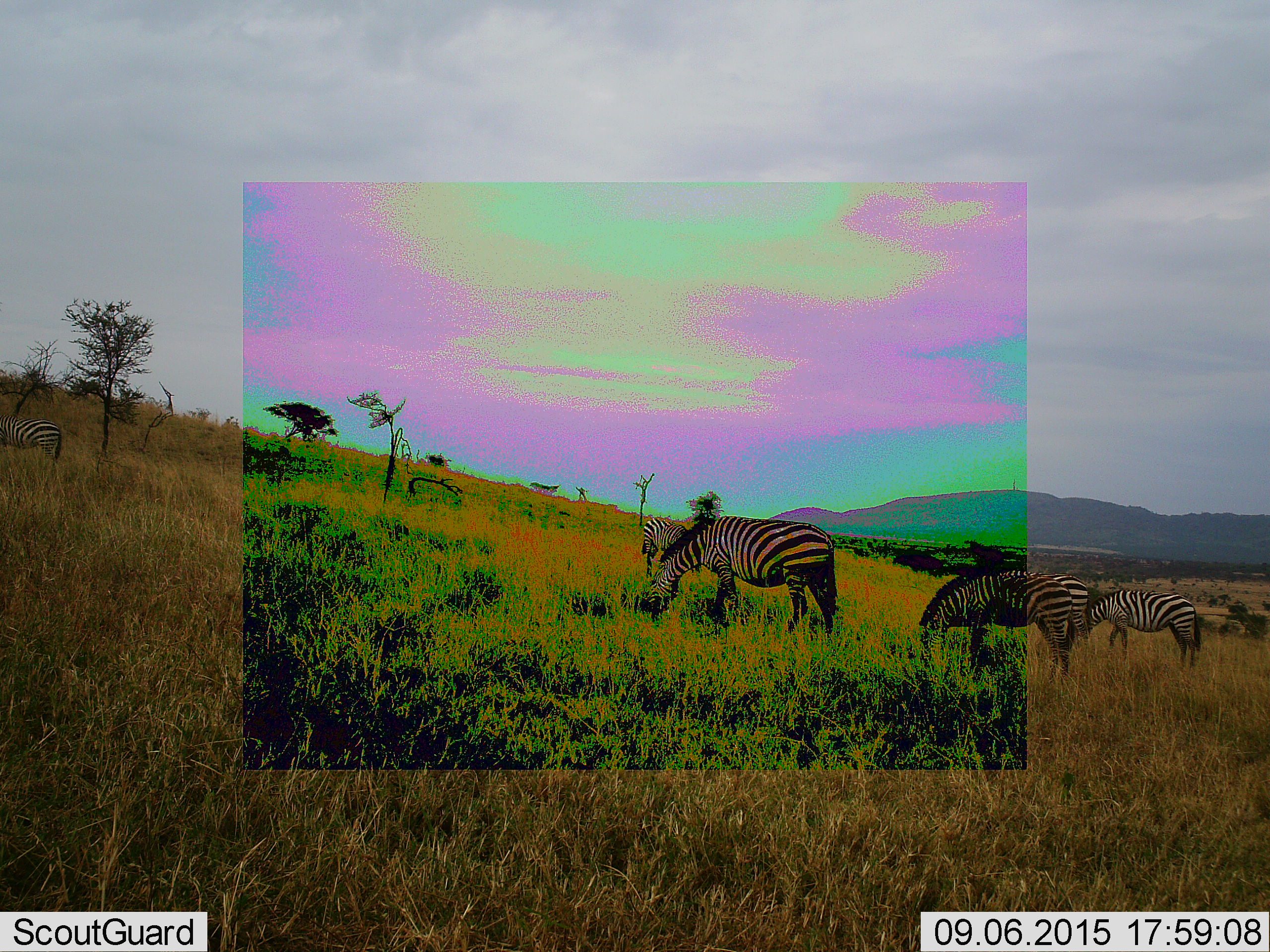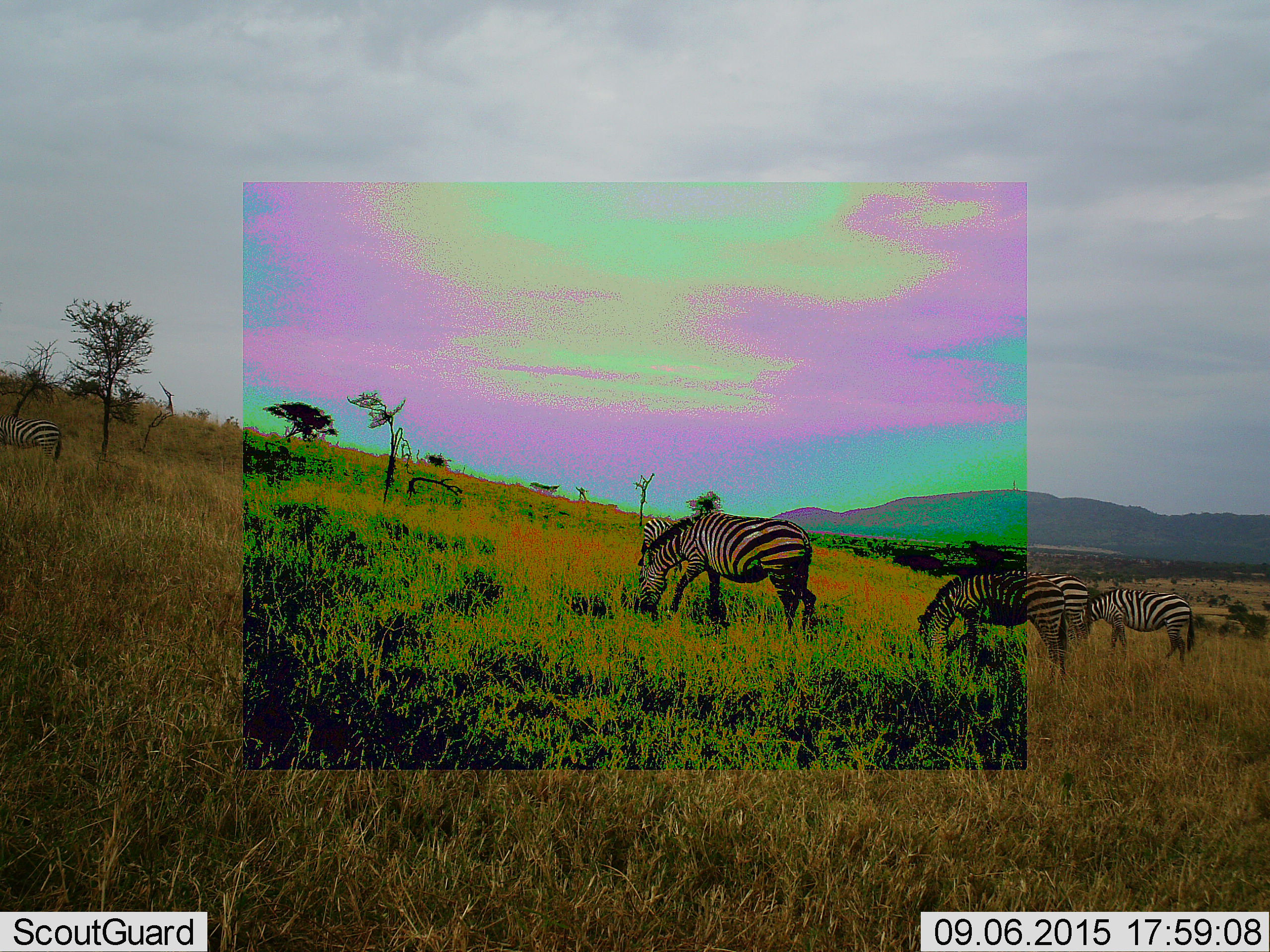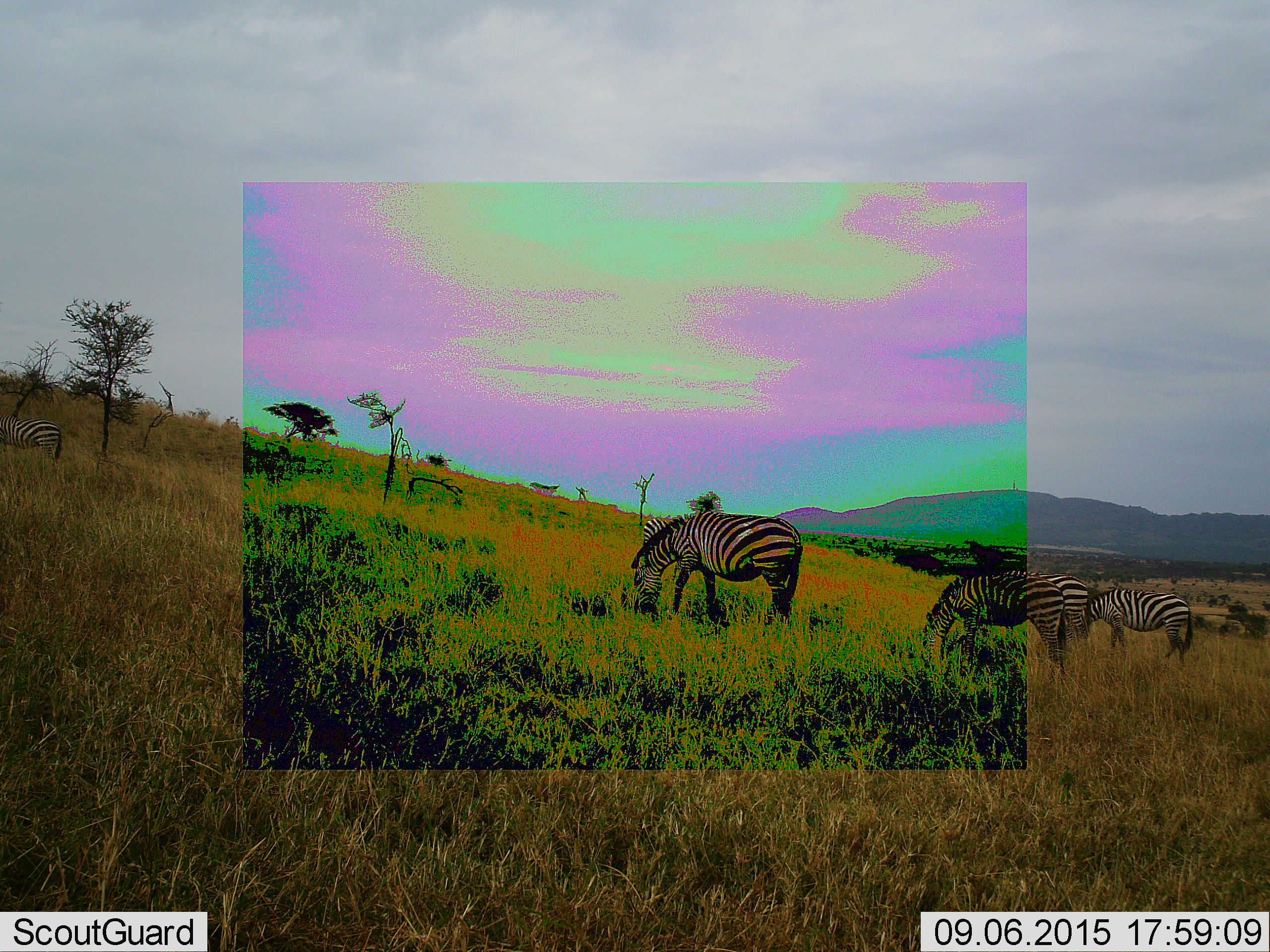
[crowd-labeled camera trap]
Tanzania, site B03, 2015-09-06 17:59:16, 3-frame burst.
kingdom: Animalia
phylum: Chordata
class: Mammalia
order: Perissodactyla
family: Equidae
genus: Equus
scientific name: Equus quagga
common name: plains zebra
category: zebra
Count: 6.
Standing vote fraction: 26%.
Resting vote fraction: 5%.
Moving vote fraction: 11%.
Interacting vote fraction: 0%.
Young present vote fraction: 5%.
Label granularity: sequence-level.